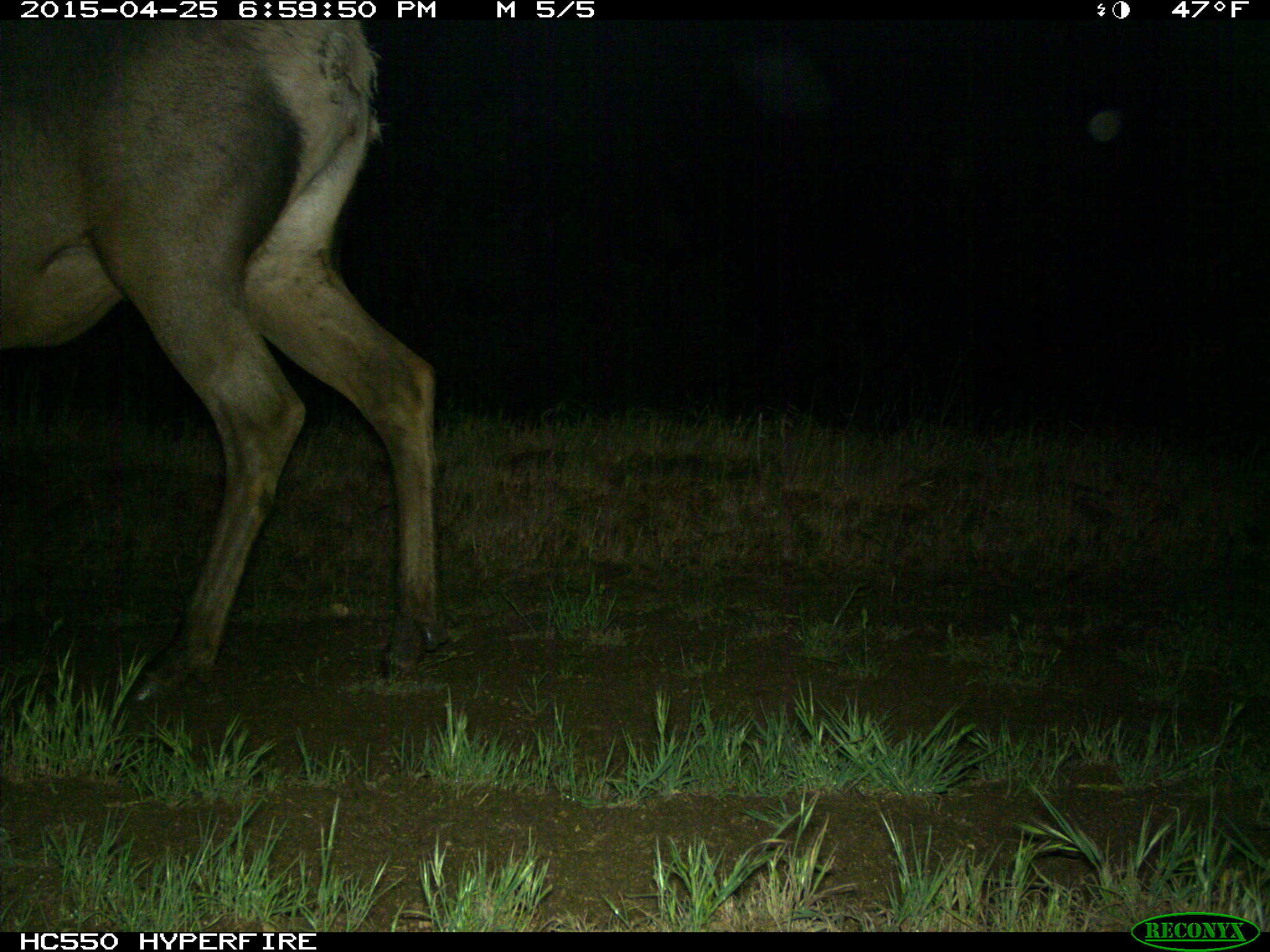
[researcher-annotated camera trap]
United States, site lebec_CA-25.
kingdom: Animalia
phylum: Chordata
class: Mammalia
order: Artiodactyla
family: Cervidae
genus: Cervus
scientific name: Cervus canadensis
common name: elk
Cervus canadensis (elk).